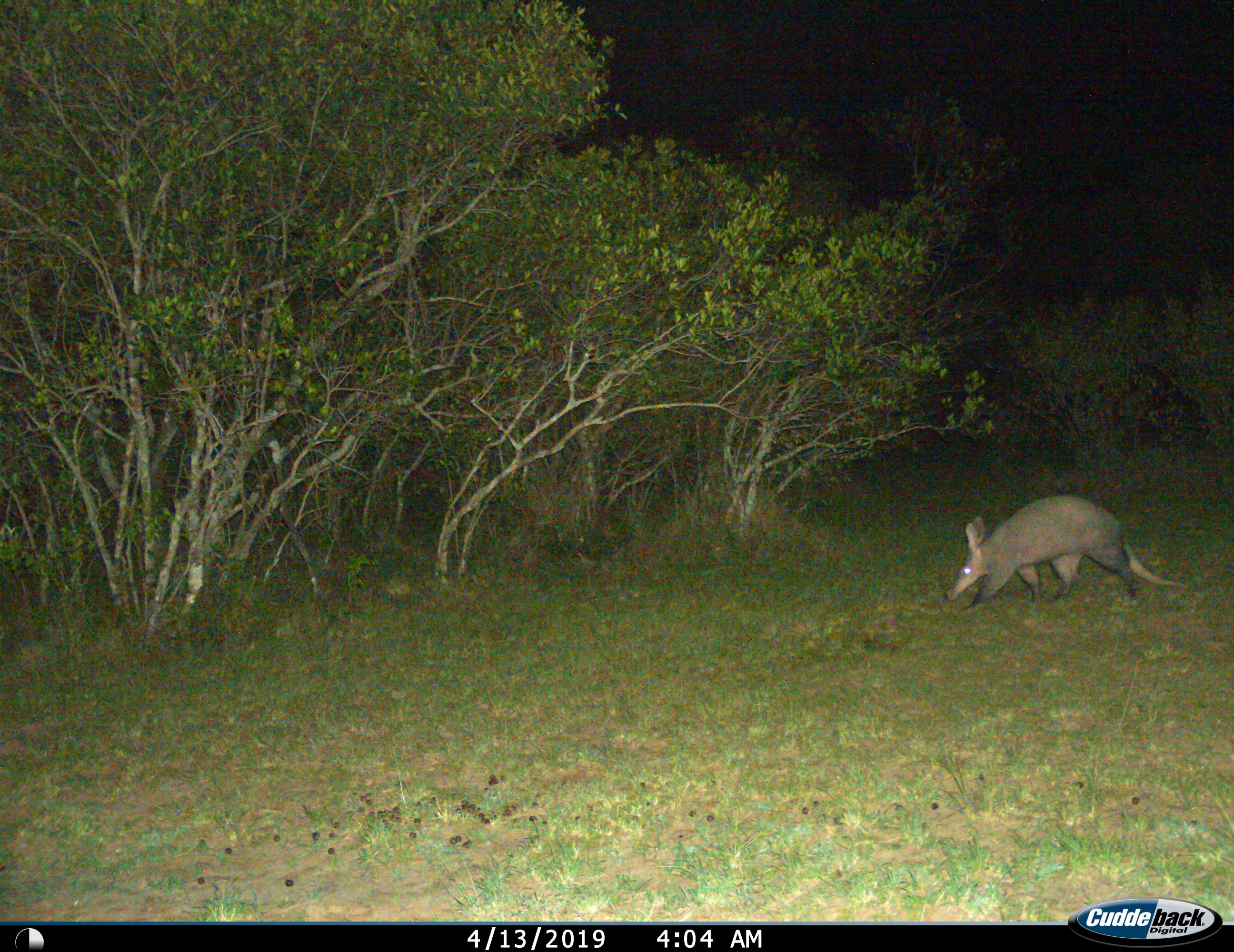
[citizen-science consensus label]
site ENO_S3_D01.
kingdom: Animalia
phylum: Chordata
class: Mammalia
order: Tubulidentata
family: Orycteropodidae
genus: Orycteropus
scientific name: Orycteropus afer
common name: aardvark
Aardvark (Orycteropus afer), count 1. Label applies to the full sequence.